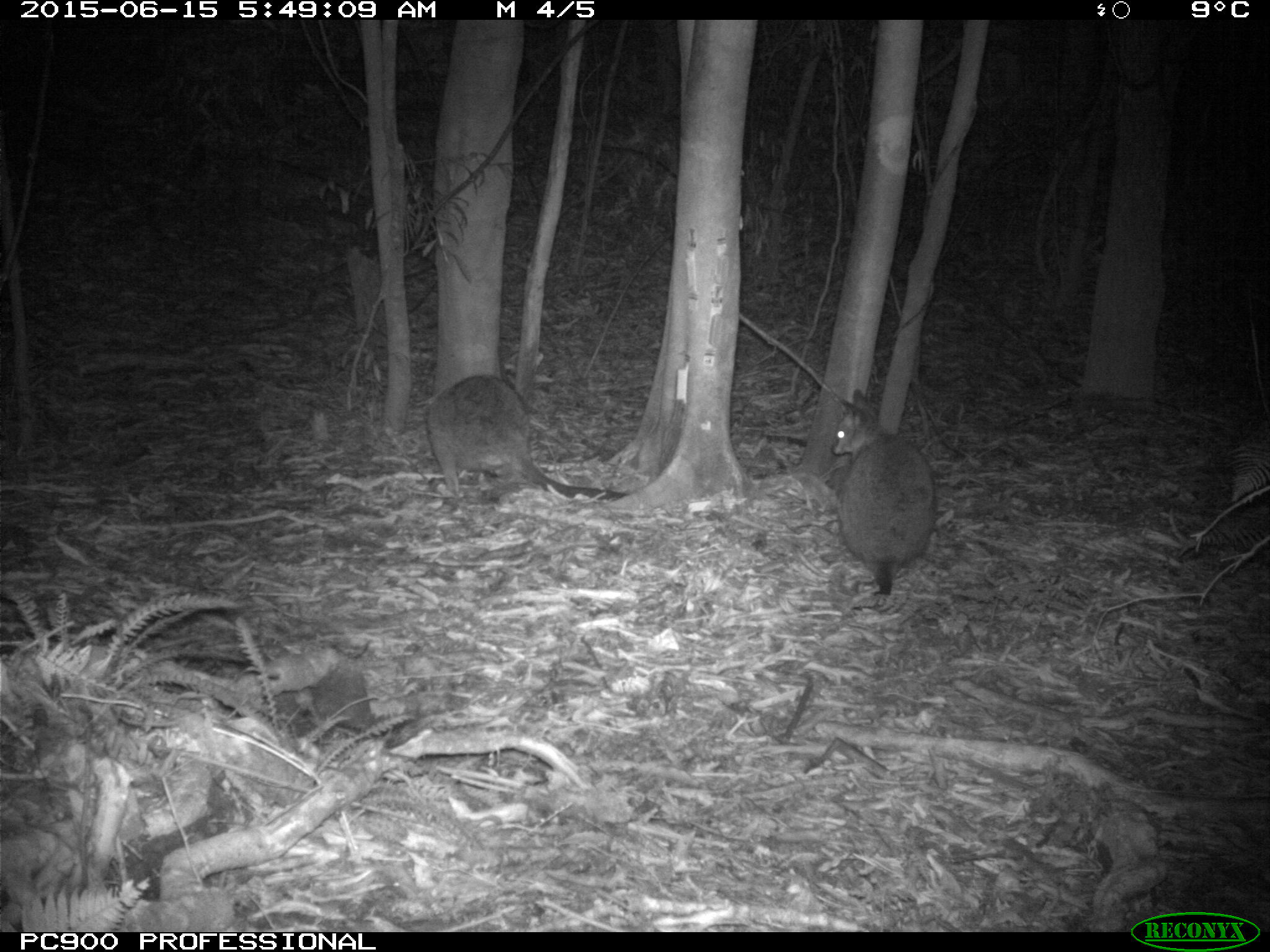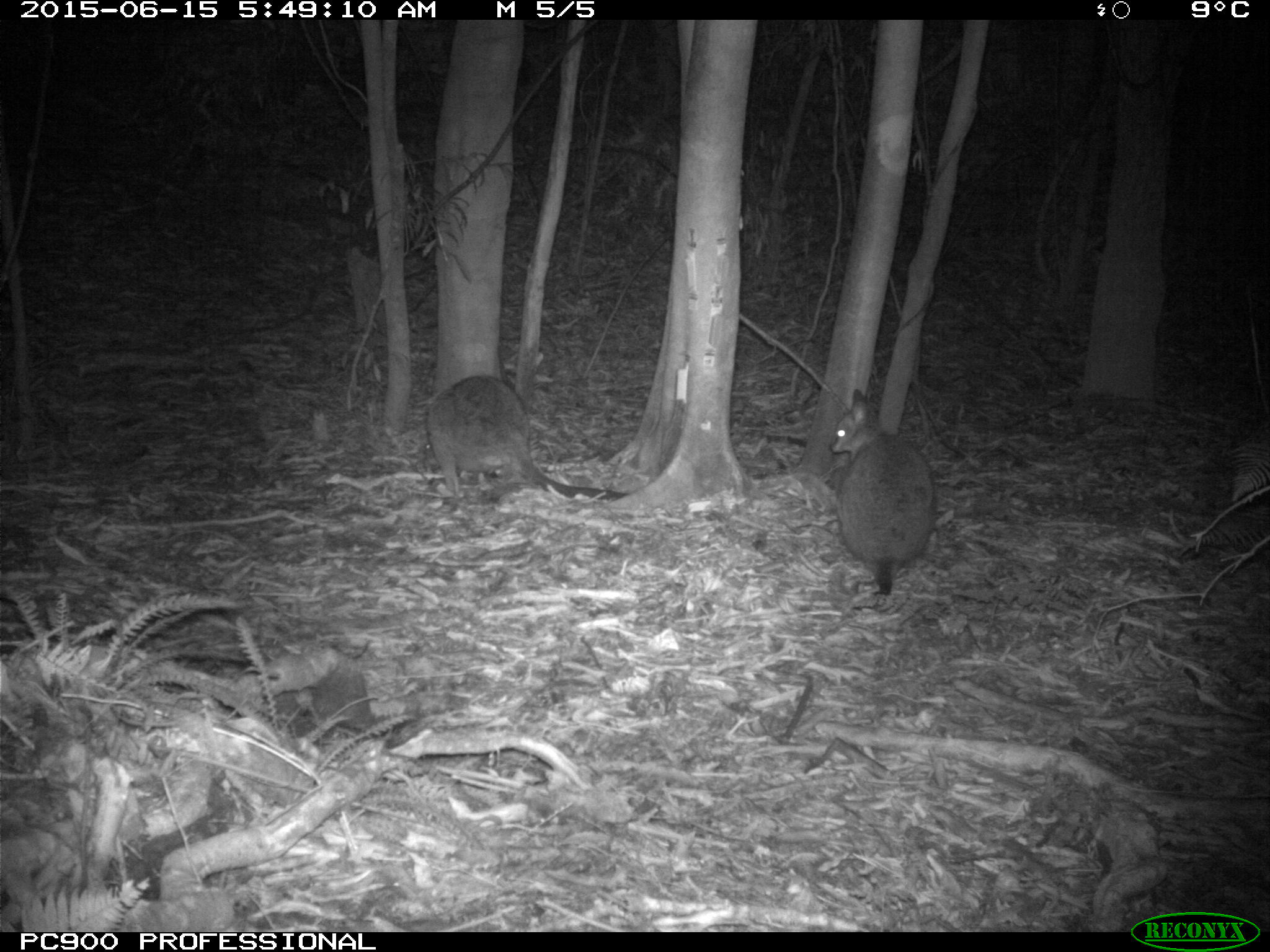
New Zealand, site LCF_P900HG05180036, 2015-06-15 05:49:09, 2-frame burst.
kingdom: Animalia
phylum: Chordata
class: Mammalia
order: Diprotodontia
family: Macropodidae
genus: Notamacropus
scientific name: Notamacropus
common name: wallaby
Wallaby (Notamacropus).